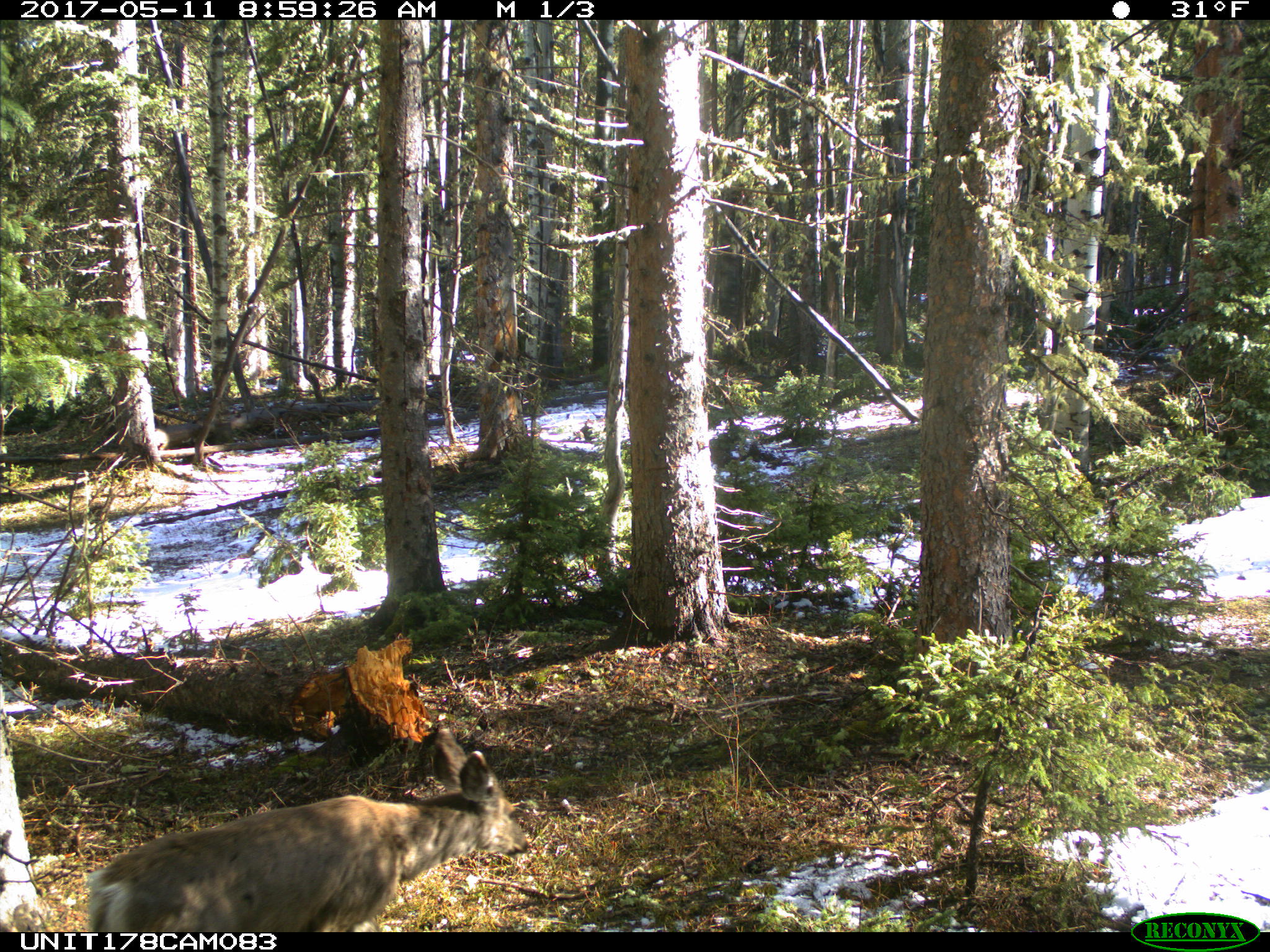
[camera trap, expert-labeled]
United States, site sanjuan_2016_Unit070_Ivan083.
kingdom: Animalia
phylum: Chordata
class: Mammalia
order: Artiodactyla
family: Cervidae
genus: Odocoileus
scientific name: Odocoileus hemionus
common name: mule deer